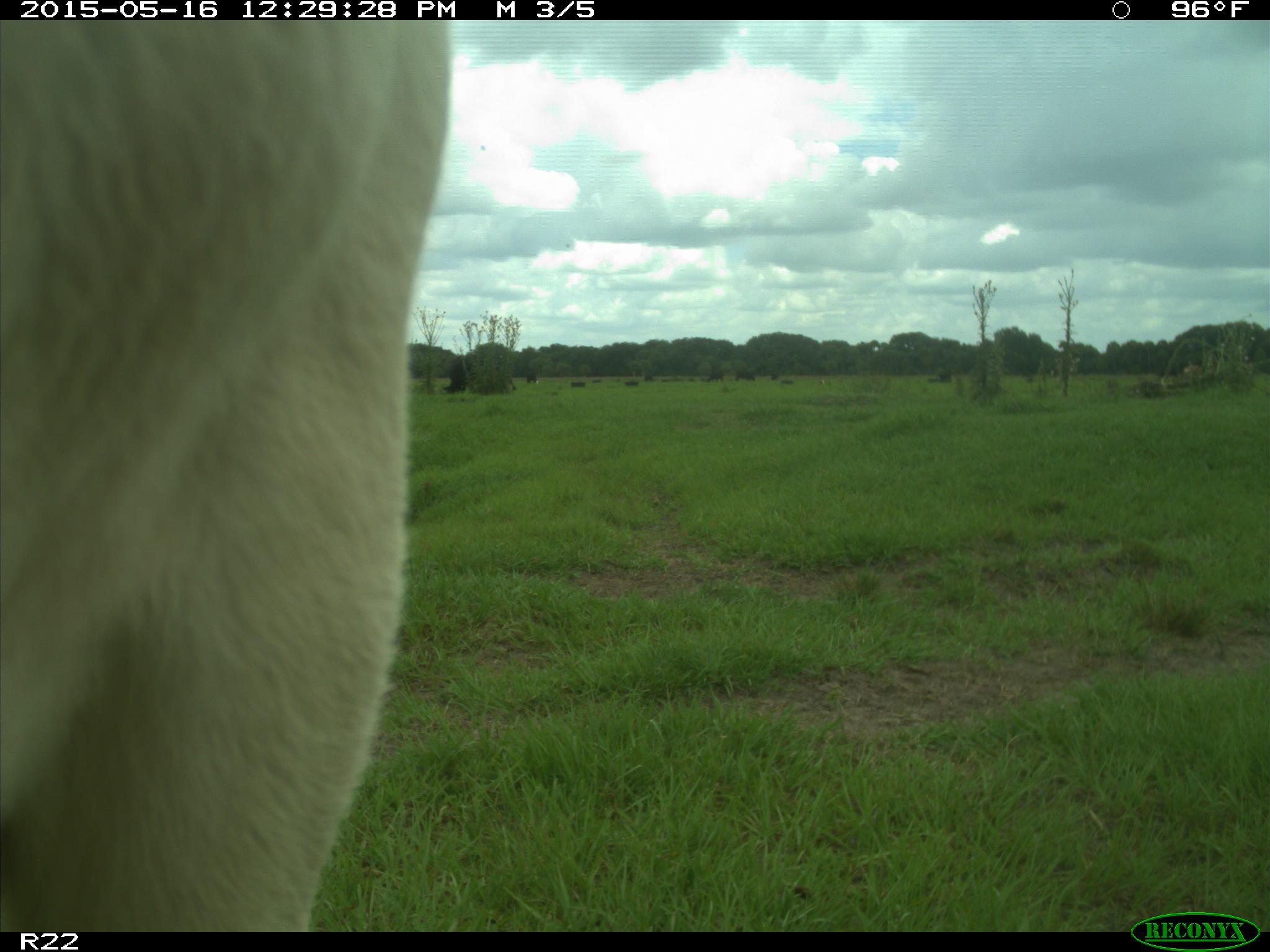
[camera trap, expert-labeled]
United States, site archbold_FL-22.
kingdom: Animalia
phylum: Chordata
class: Mammalia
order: Artiodactyla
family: Bovidae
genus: Bos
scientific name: Bos taurus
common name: domestic cow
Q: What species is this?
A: Bos taurus (domestic cow).